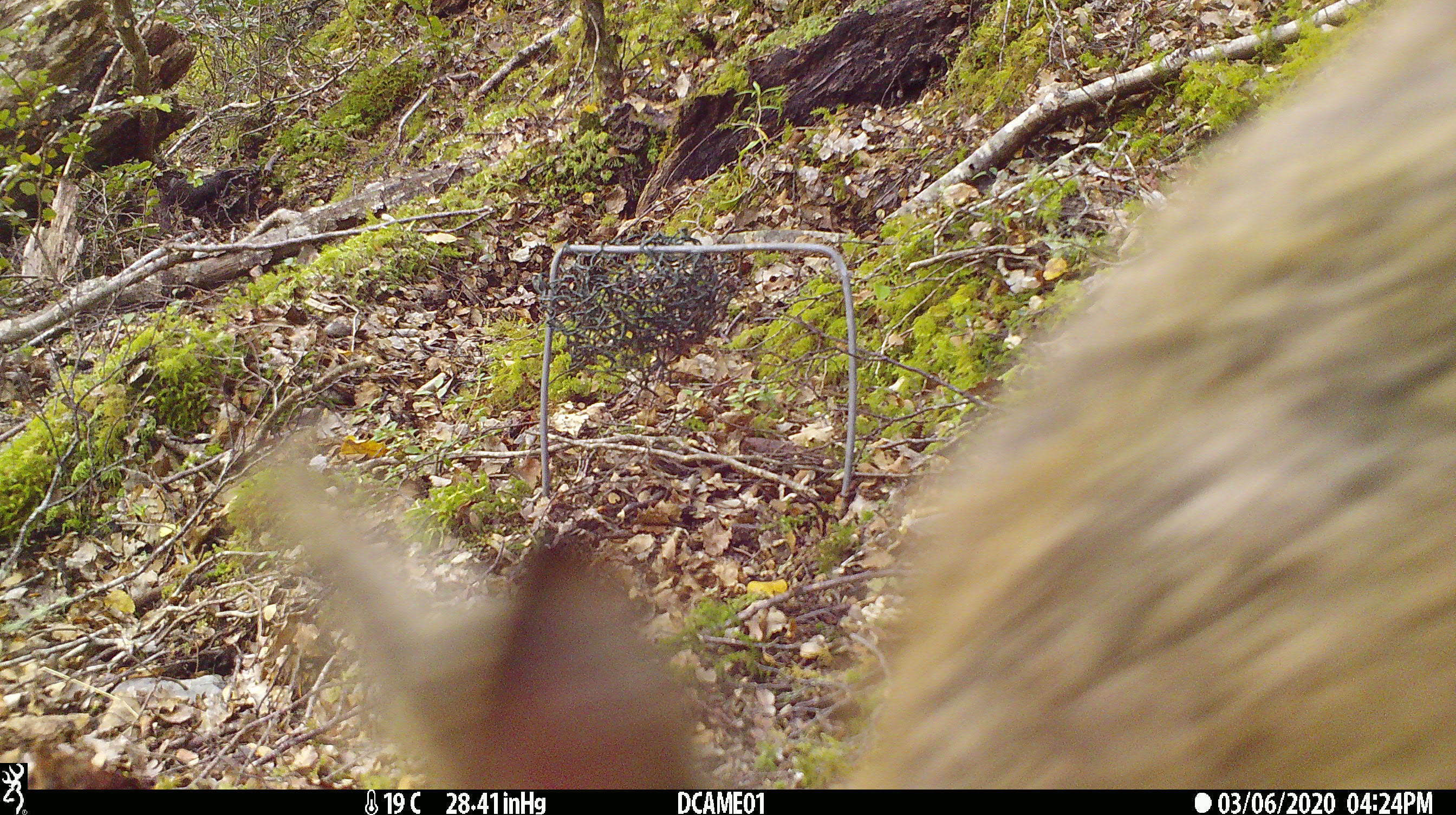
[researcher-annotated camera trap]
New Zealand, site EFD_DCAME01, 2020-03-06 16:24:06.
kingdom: Animalia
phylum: Chordata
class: Mammalia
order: Lagomorpha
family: Leporidae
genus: Lepus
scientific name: Lepus europaeus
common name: brown hare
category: hare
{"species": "hare (brown hare) (Lepus europaeus)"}